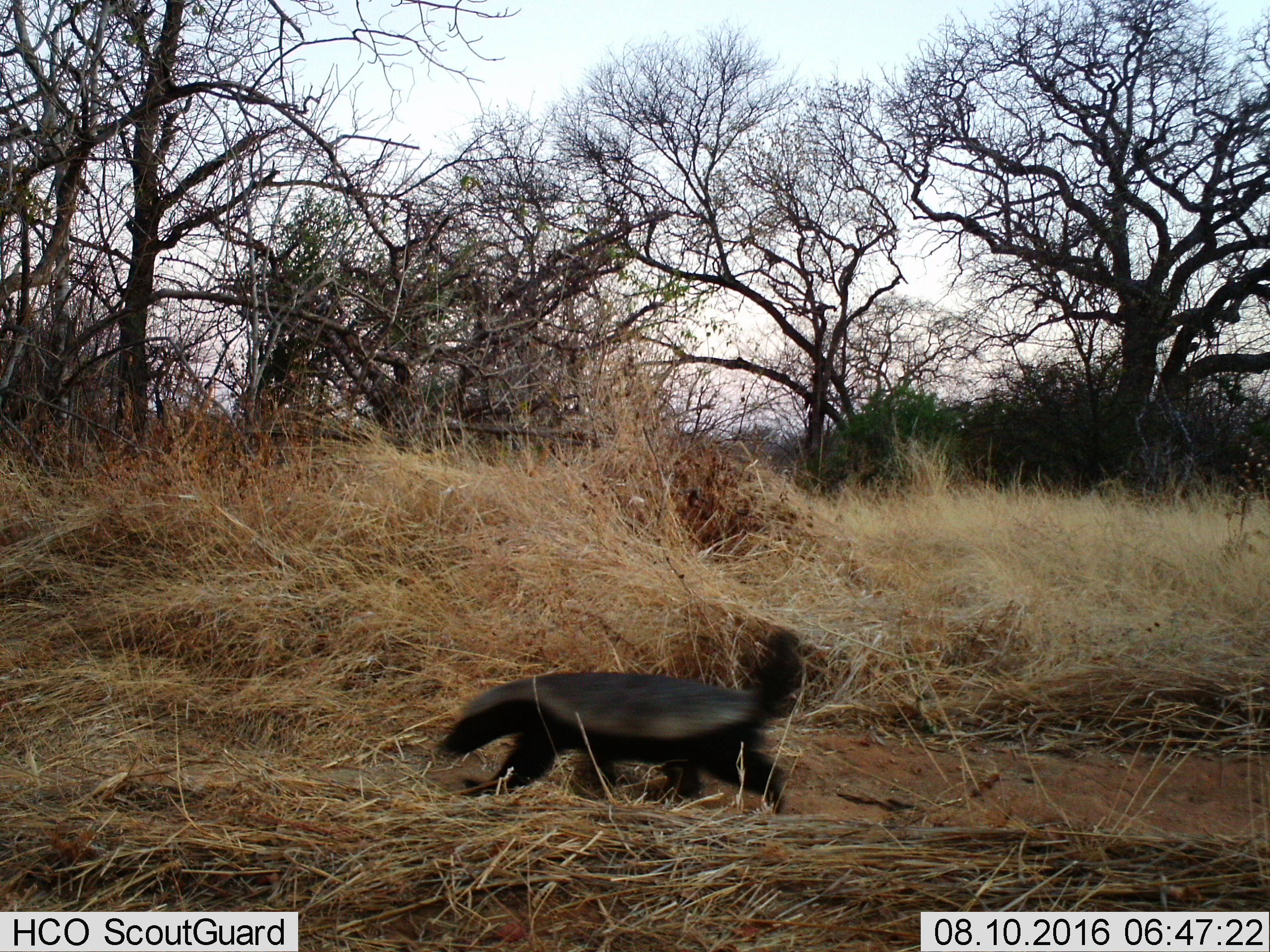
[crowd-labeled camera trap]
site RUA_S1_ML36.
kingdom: Animalia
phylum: Chordata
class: Mammalia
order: Carnivora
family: Mustelidae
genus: Mellivora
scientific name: Mellivora capensis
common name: honey badger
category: honeybadger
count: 1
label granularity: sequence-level